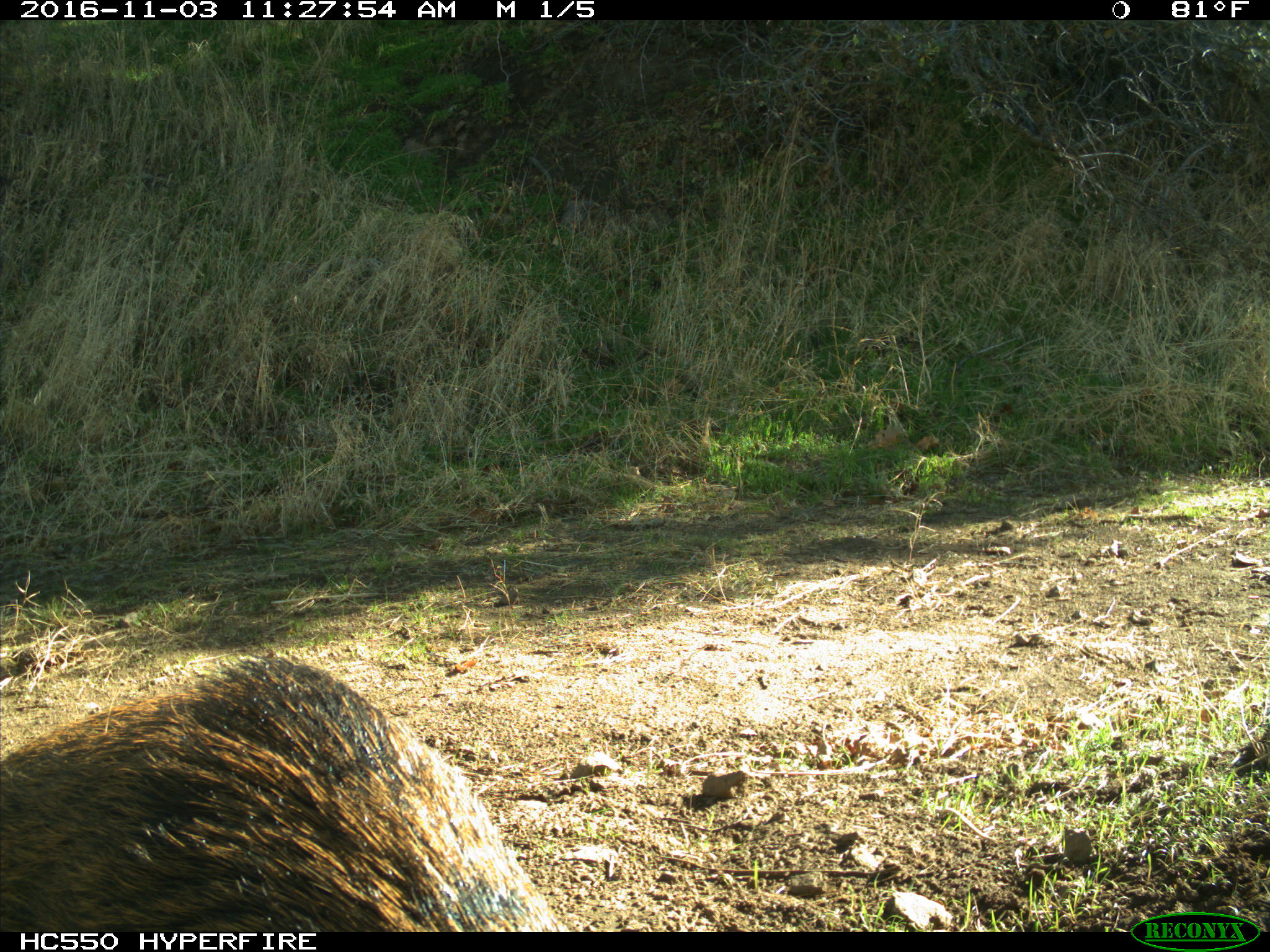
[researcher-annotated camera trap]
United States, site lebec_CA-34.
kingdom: Animalia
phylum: Chordata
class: Mammalia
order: Artiodactyla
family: Suidae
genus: Sus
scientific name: Sus scrofa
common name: wild boar